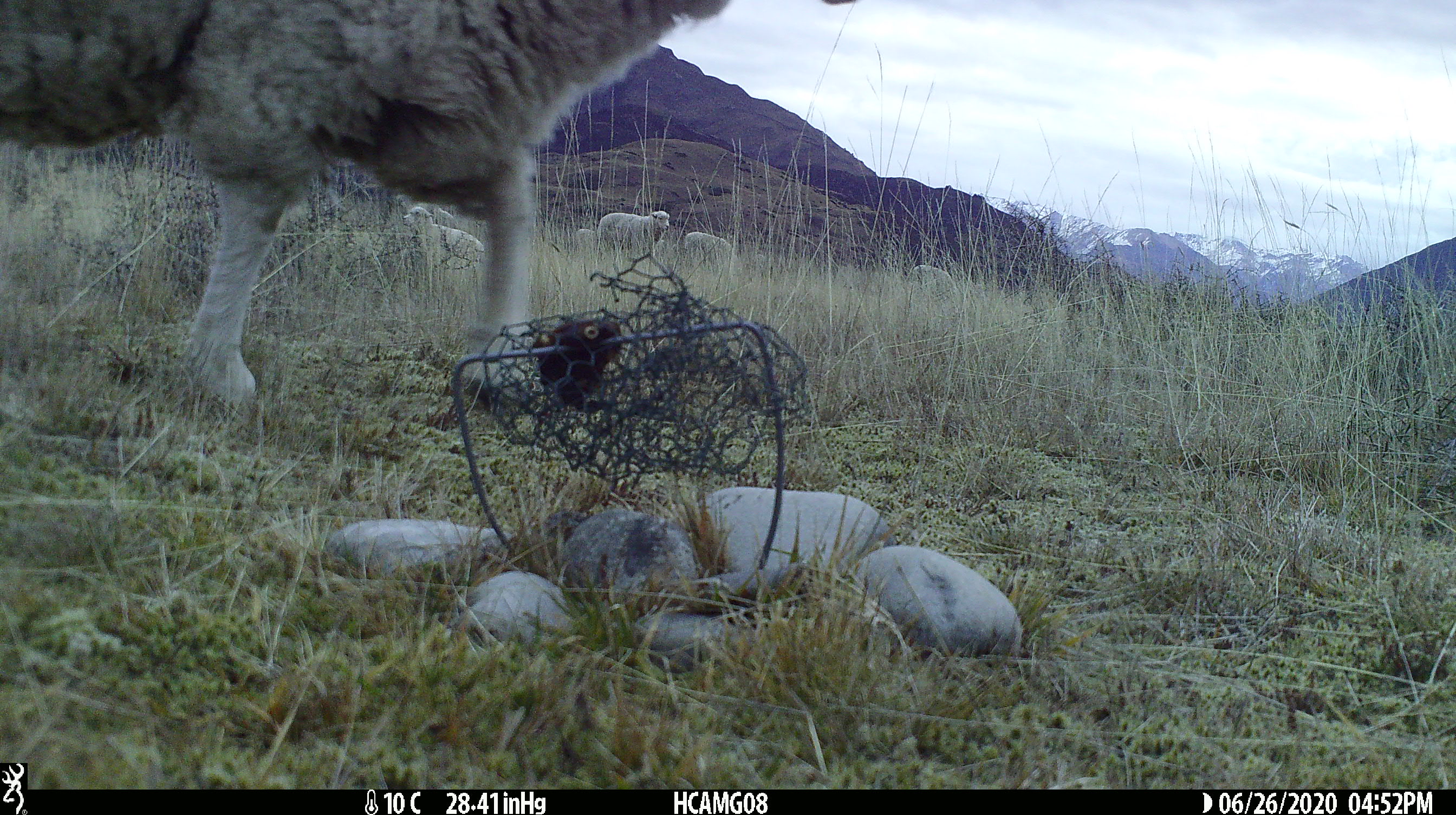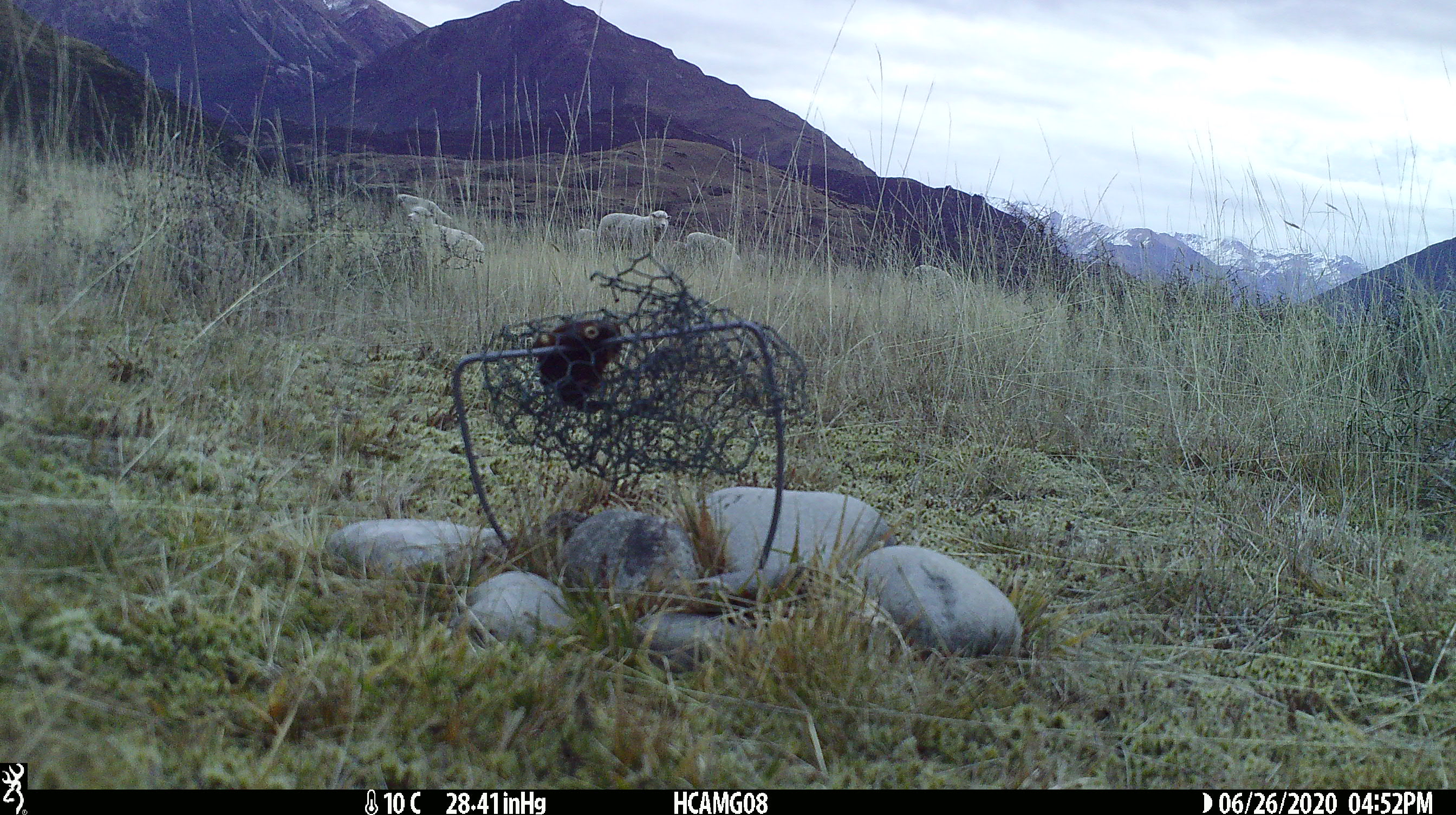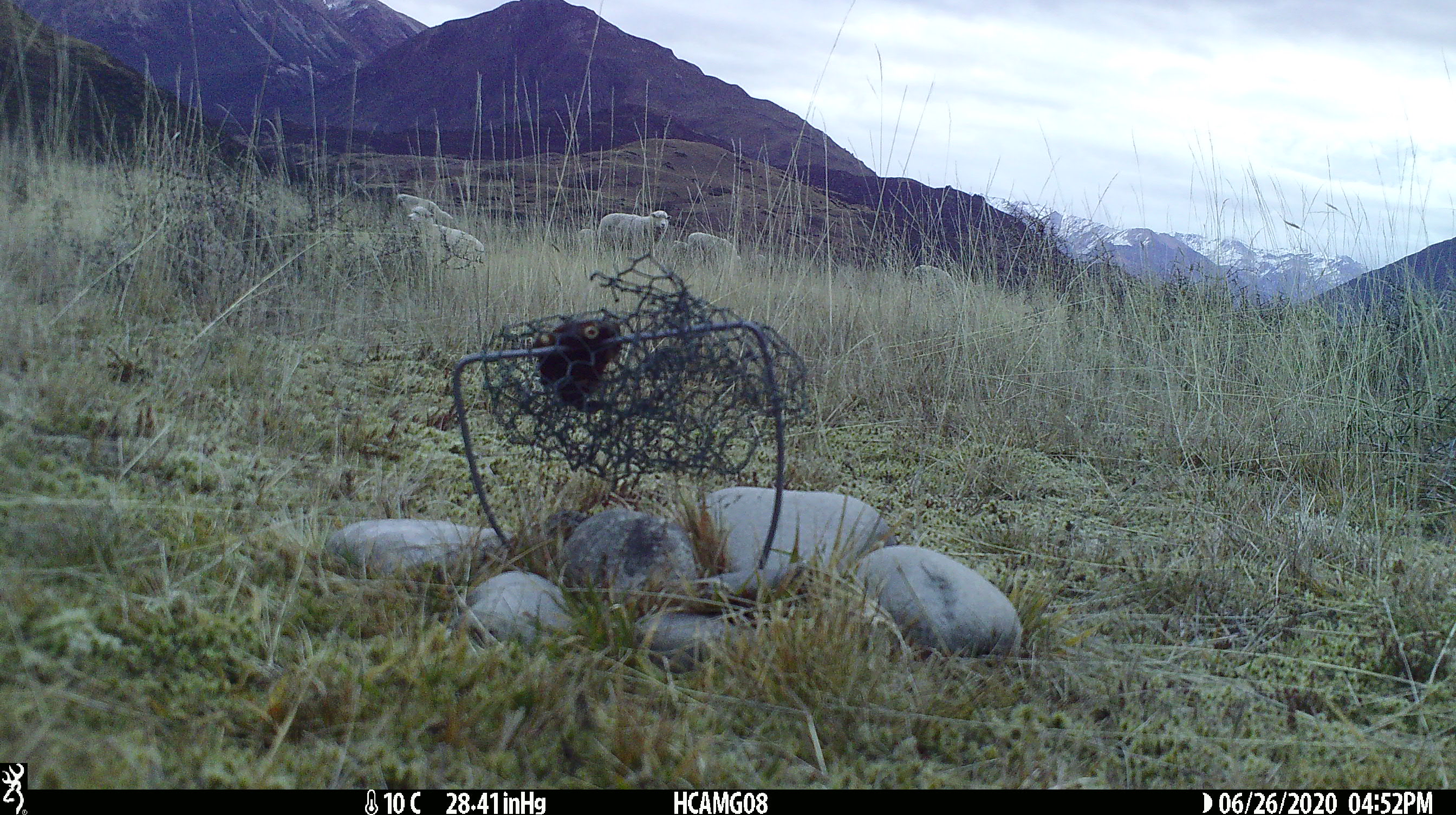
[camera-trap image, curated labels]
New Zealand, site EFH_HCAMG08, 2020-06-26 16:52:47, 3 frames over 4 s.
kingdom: Animalia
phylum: Chordata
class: Mammalia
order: Artiodactyla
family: Bovidae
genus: Ovis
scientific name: Ovis aries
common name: domestic sheep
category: sheep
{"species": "sheep (domestic sheep) (Ovis aries)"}